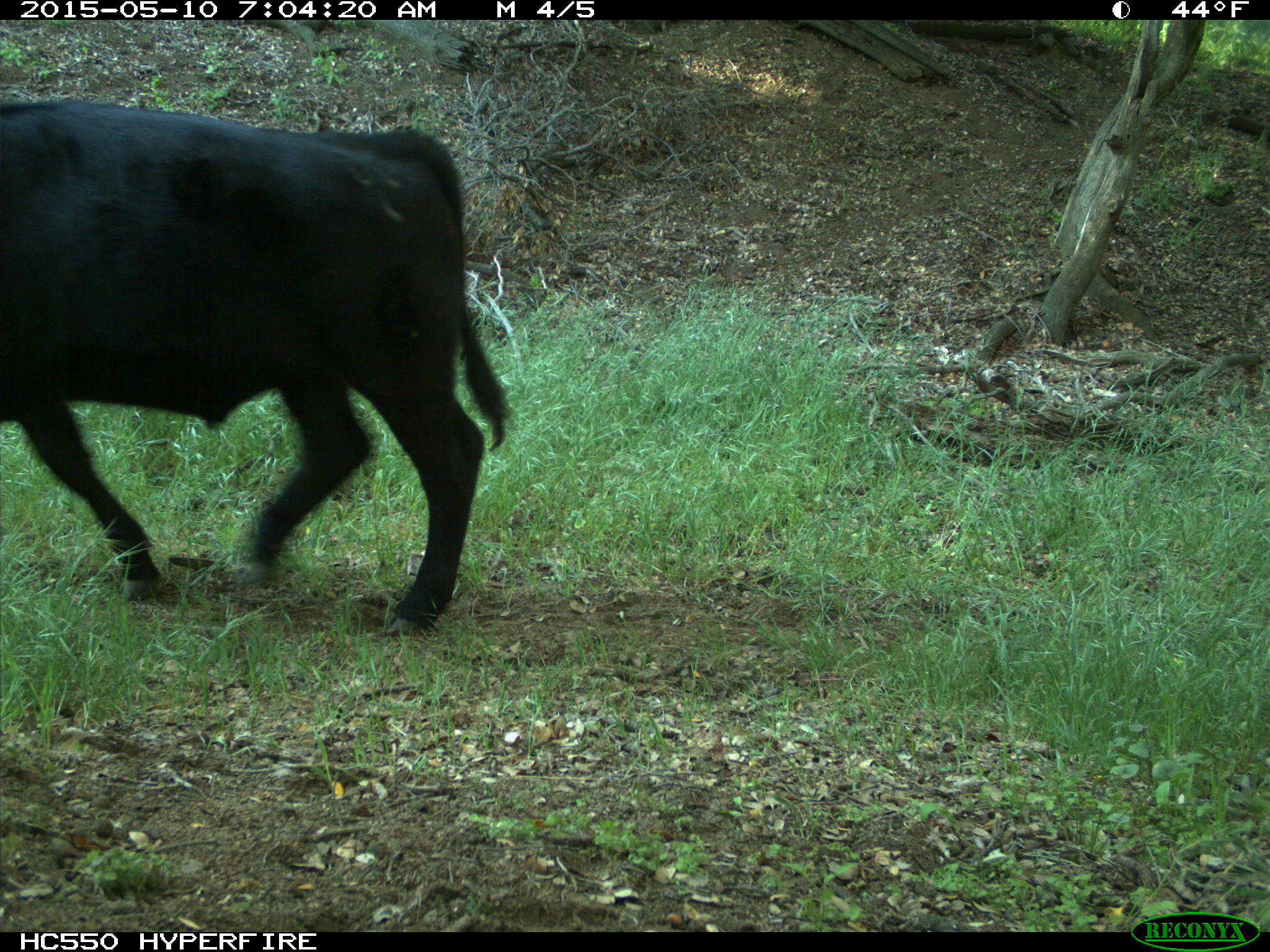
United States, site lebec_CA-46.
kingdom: Animalia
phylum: Chordata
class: Mammalia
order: Artiodactyla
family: Bovidae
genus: Bos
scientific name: Bos taurus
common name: domestic cow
Bos taurus (domestic cow).